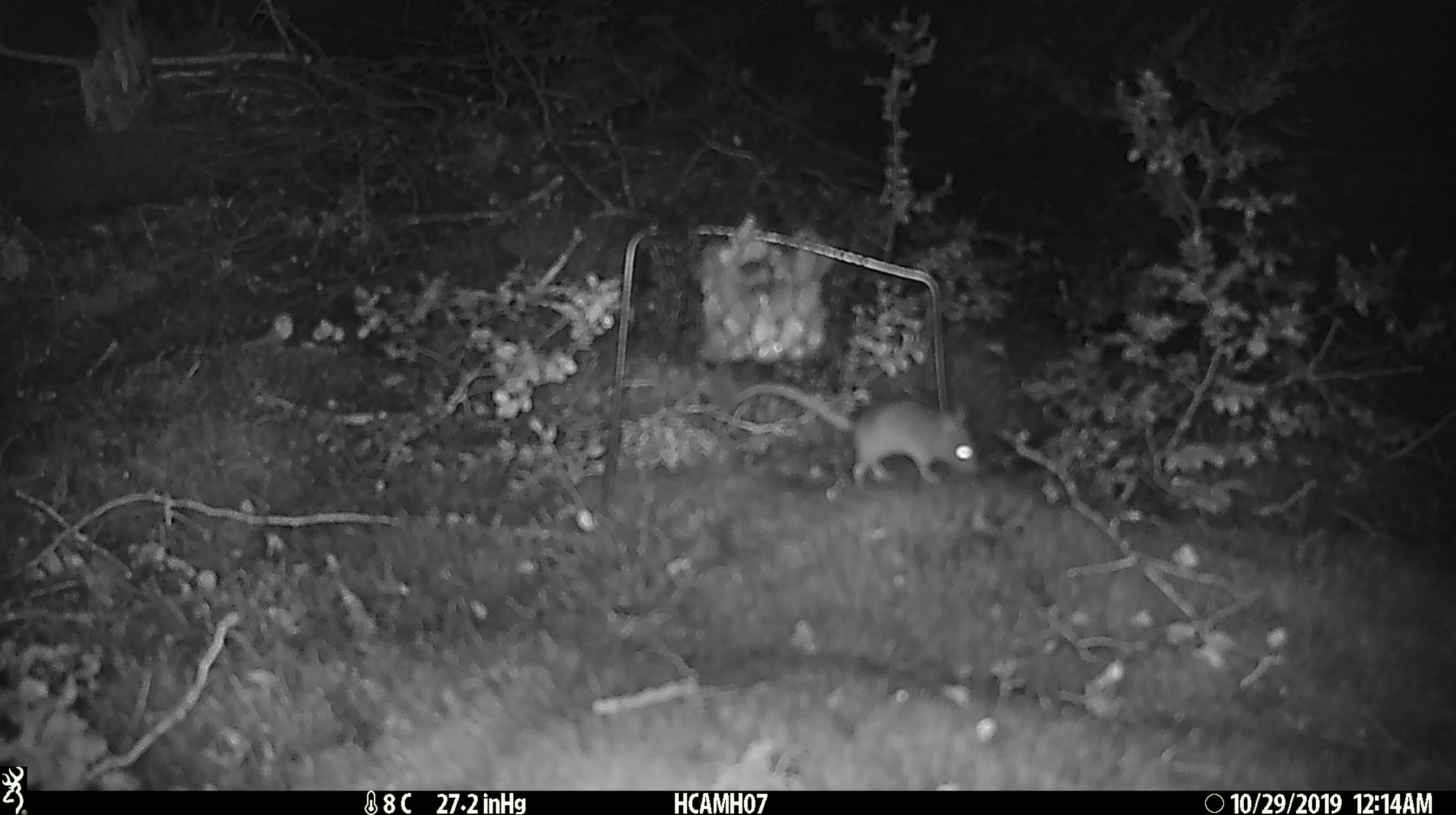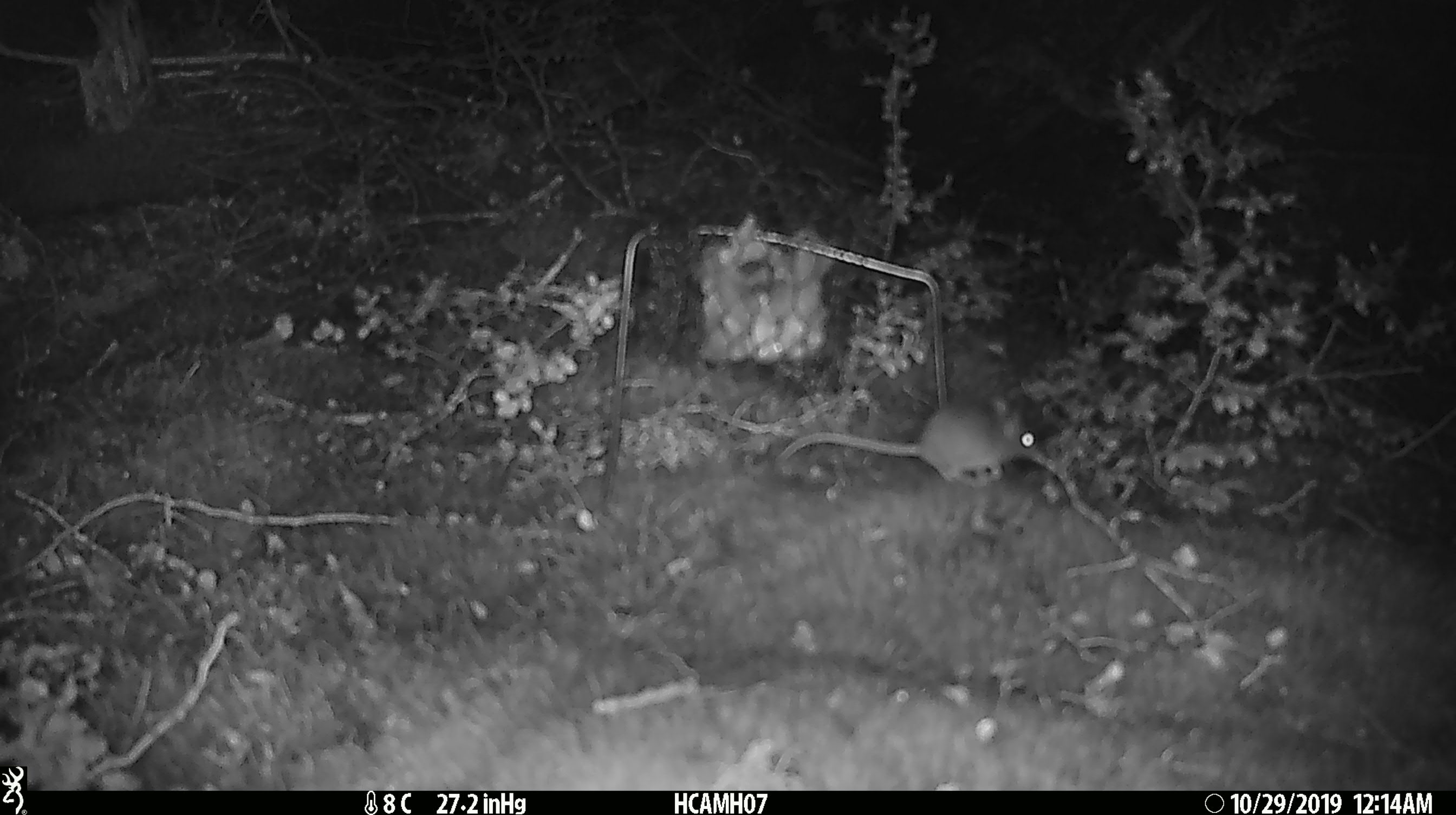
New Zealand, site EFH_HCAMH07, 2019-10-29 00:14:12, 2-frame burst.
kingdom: Animalia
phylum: Chordata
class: Mammalia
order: Rodentia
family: Muridae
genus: Mus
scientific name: Mus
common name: mouse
Mouse (Mus).